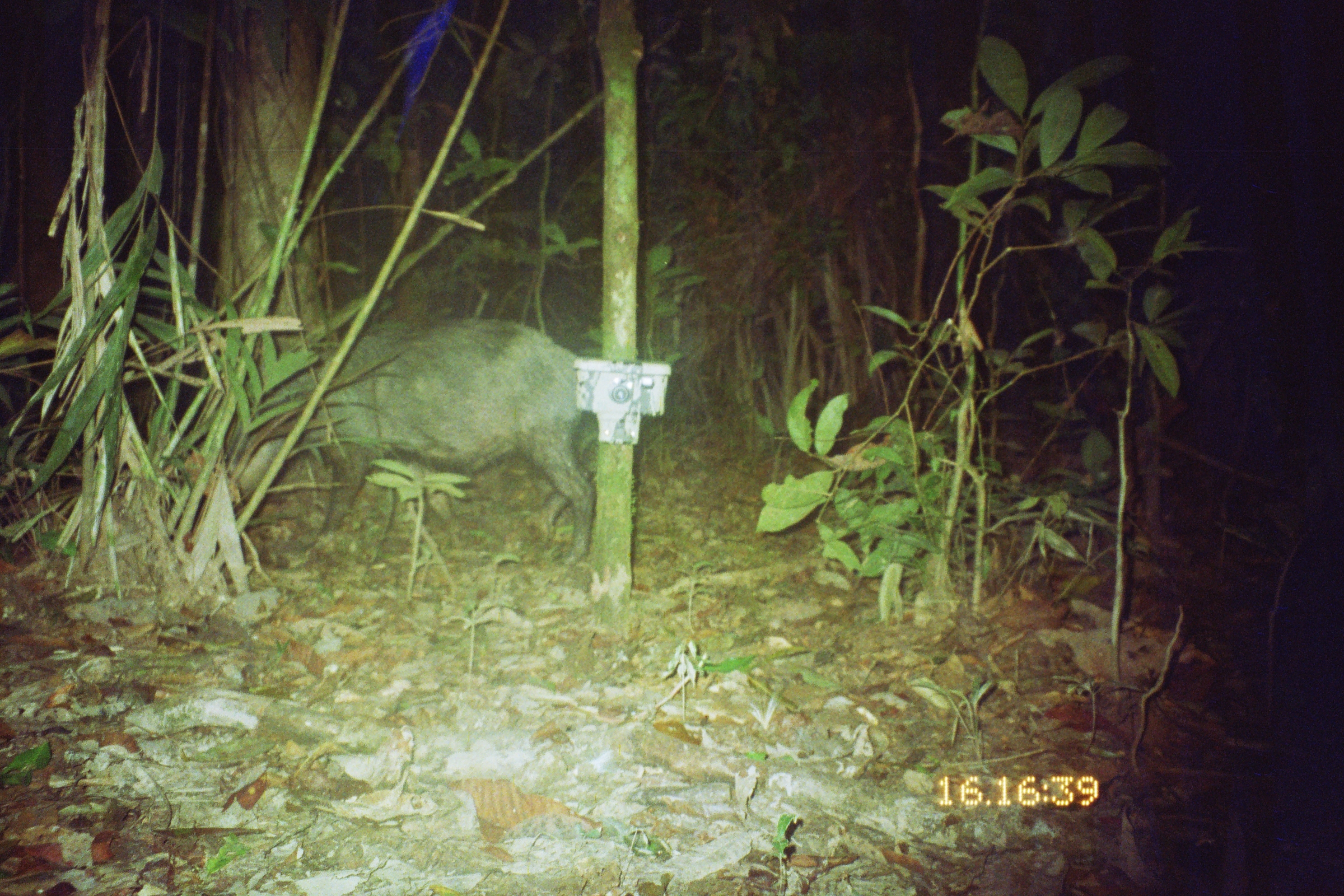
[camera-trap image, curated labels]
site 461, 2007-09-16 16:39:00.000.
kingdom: Animalia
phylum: Chordata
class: Mammalia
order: Artiodactyla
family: Tayassuidae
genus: Tayassu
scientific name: Tayassu pecari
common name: white-lipped peccary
Tayassu pecari (white-lipped peccary).